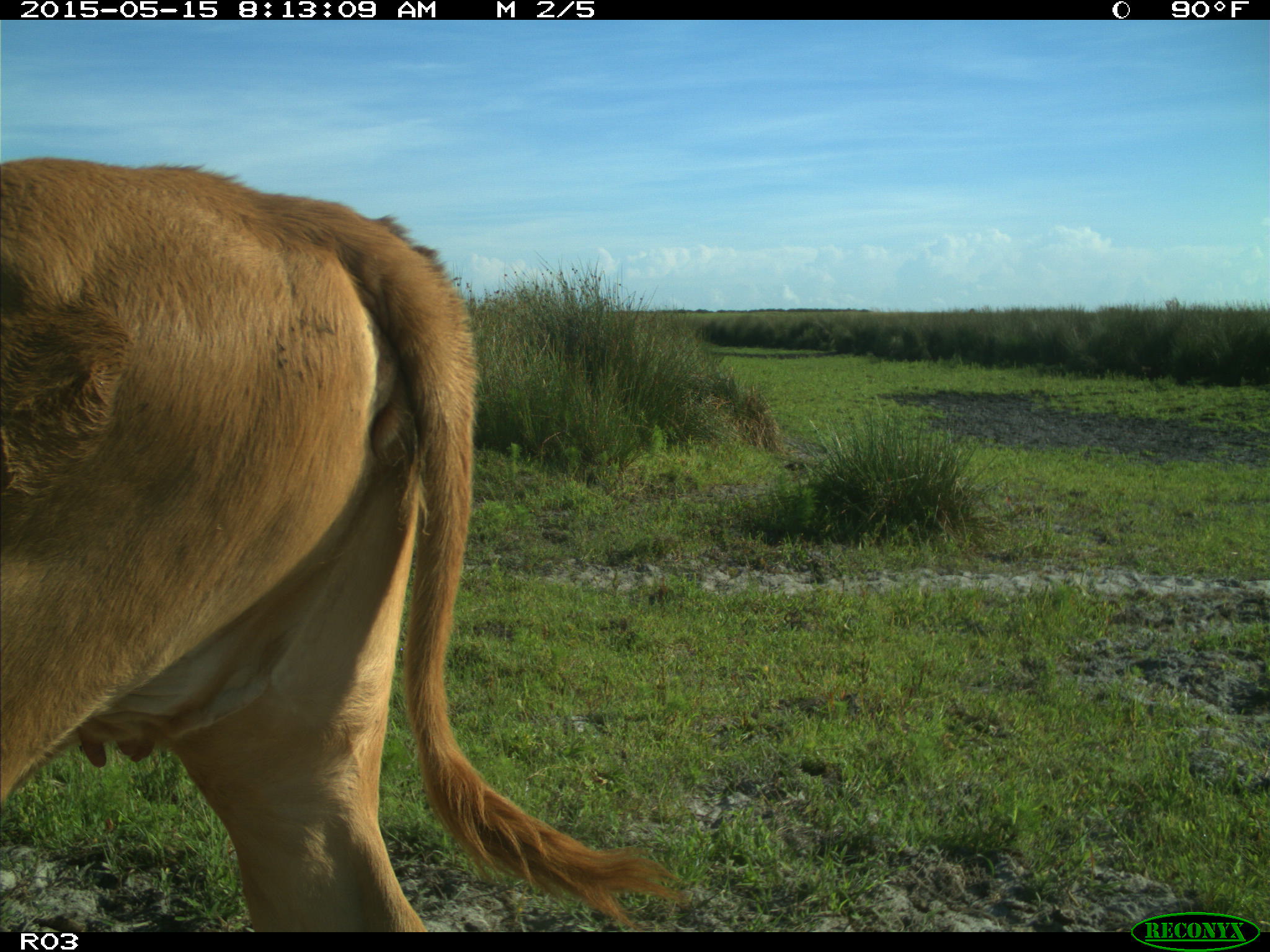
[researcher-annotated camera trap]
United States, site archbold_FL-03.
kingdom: Animalia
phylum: Chordata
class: Mammalia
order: Artiodactyla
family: Bovidae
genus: Bos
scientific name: Bos taurus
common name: domestic cow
Bos taurus (domestic cow).